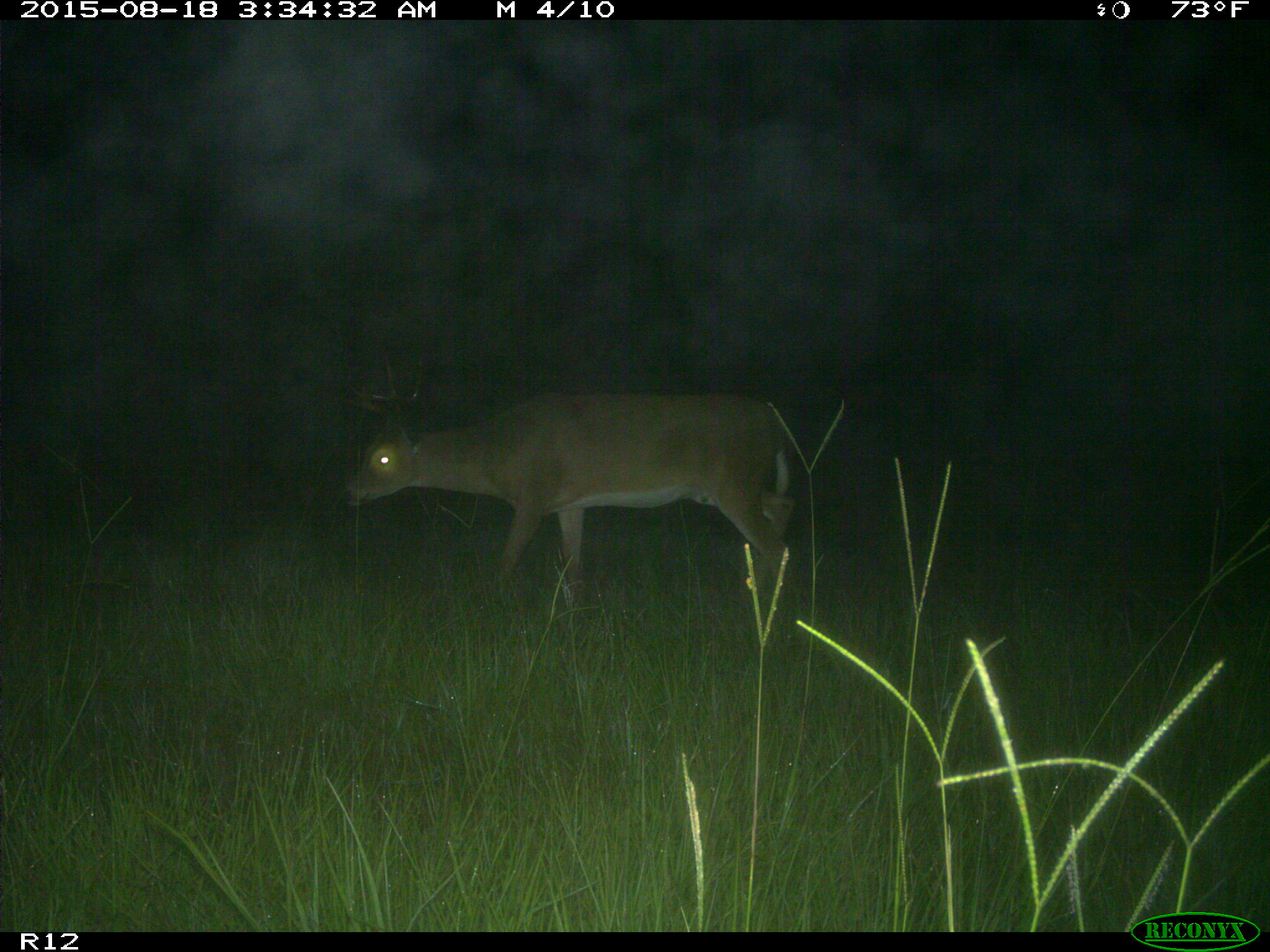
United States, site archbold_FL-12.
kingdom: Animalia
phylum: Chordata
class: Mammalia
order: Artiodactyla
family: Cervidae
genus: Odocoileus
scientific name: Odocoileus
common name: deer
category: unidentified deer